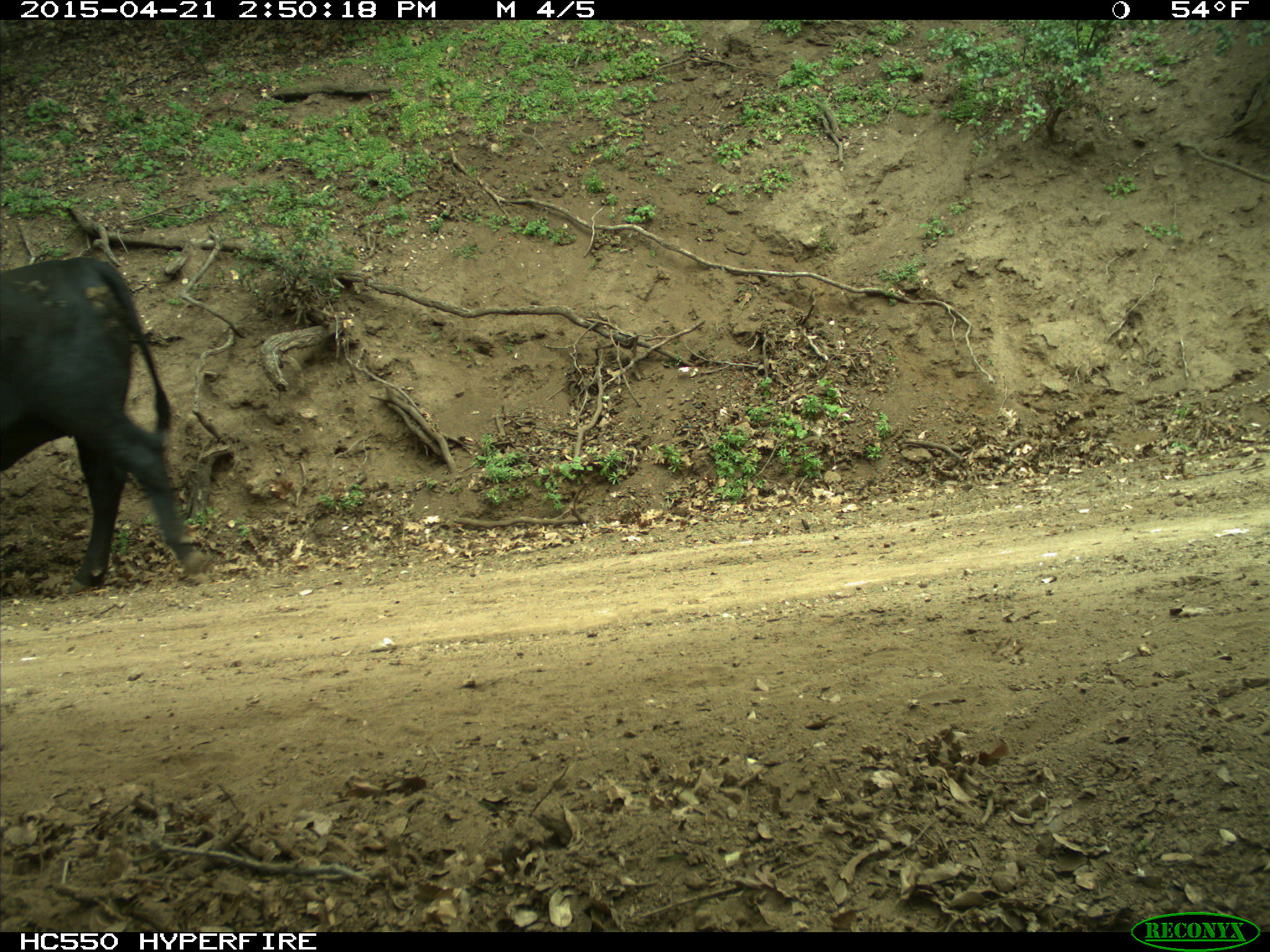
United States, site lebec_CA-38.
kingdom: Animalia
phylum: Chordata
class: Mammalia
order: Artiodactyla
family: Bovidae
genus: Bos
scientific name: Bos taurus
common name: domestic cow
Bos taurus (domestic cow).